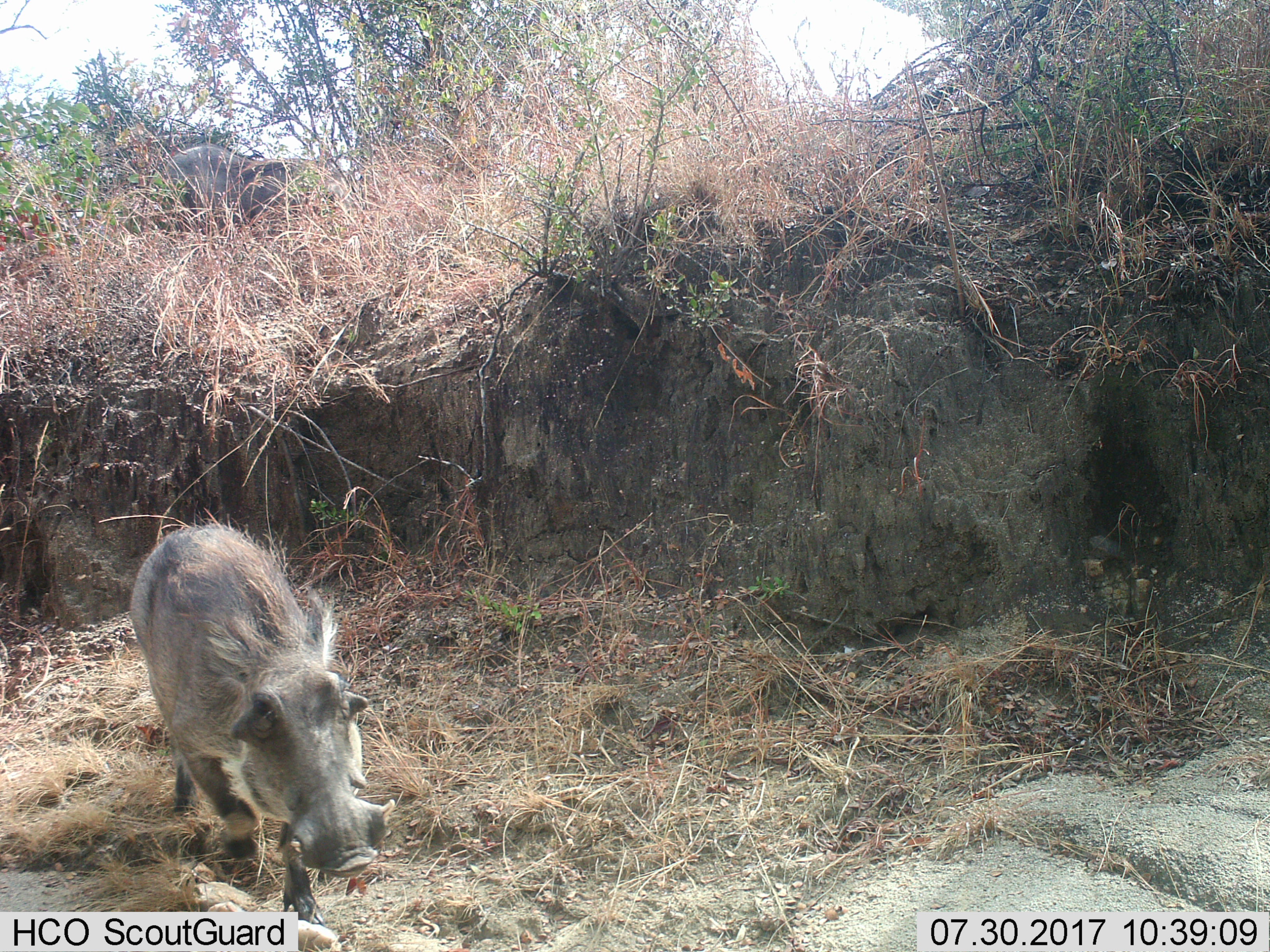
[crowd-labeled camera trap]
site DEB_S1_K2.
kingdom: Animalia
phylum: Chordata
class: Mammalia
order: Artiodactyla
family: Suidae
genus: Phacochoerus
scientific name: Phacochoerus africanus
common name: warthog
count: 1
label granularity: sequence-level